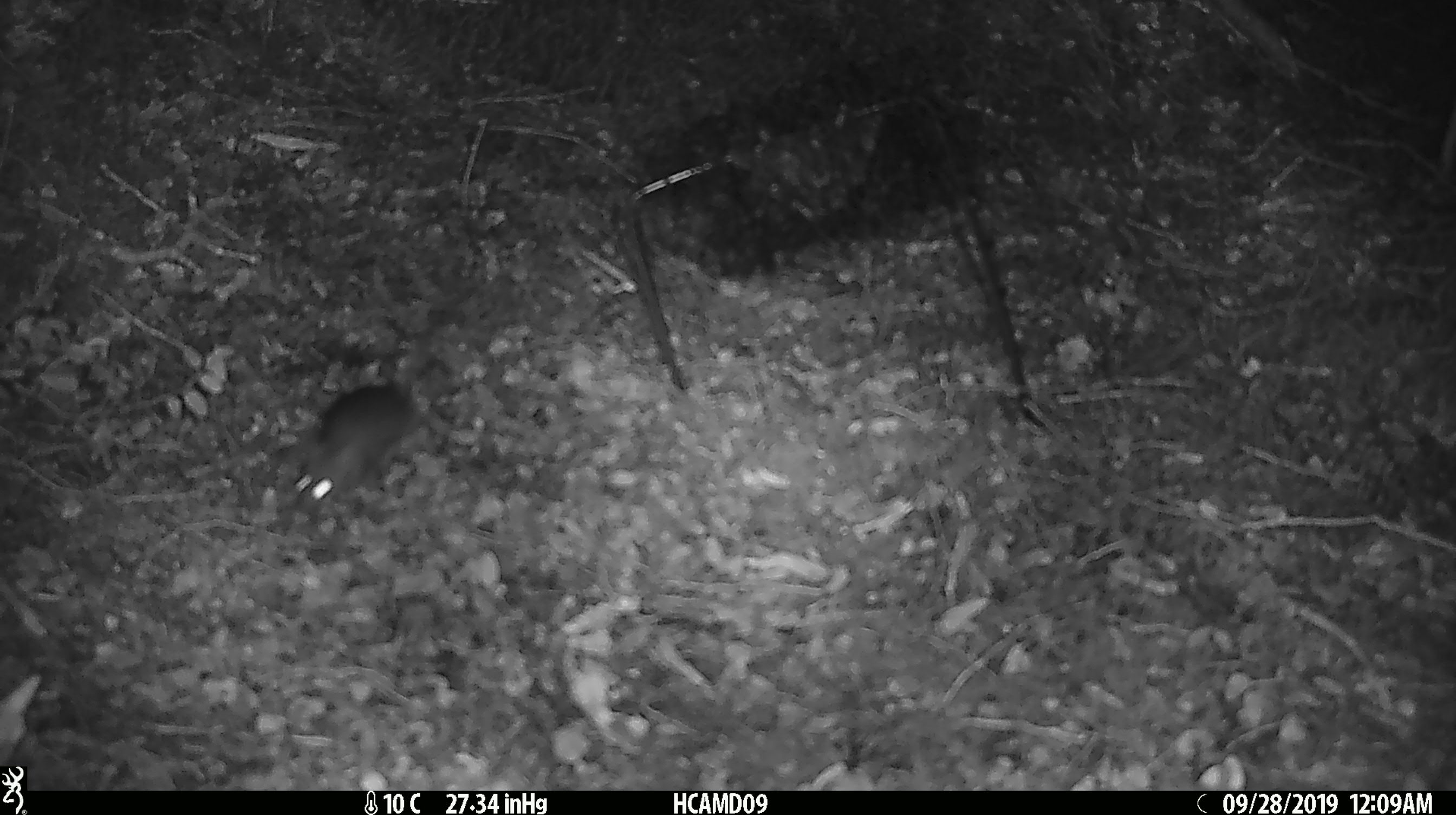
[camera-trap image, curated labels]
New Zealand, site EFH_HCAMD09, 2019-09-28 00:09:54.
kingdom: Animalia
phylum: Chordata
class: Mammalia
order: Rodentia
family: Muridae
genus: Mus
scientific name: Mus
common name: mouse